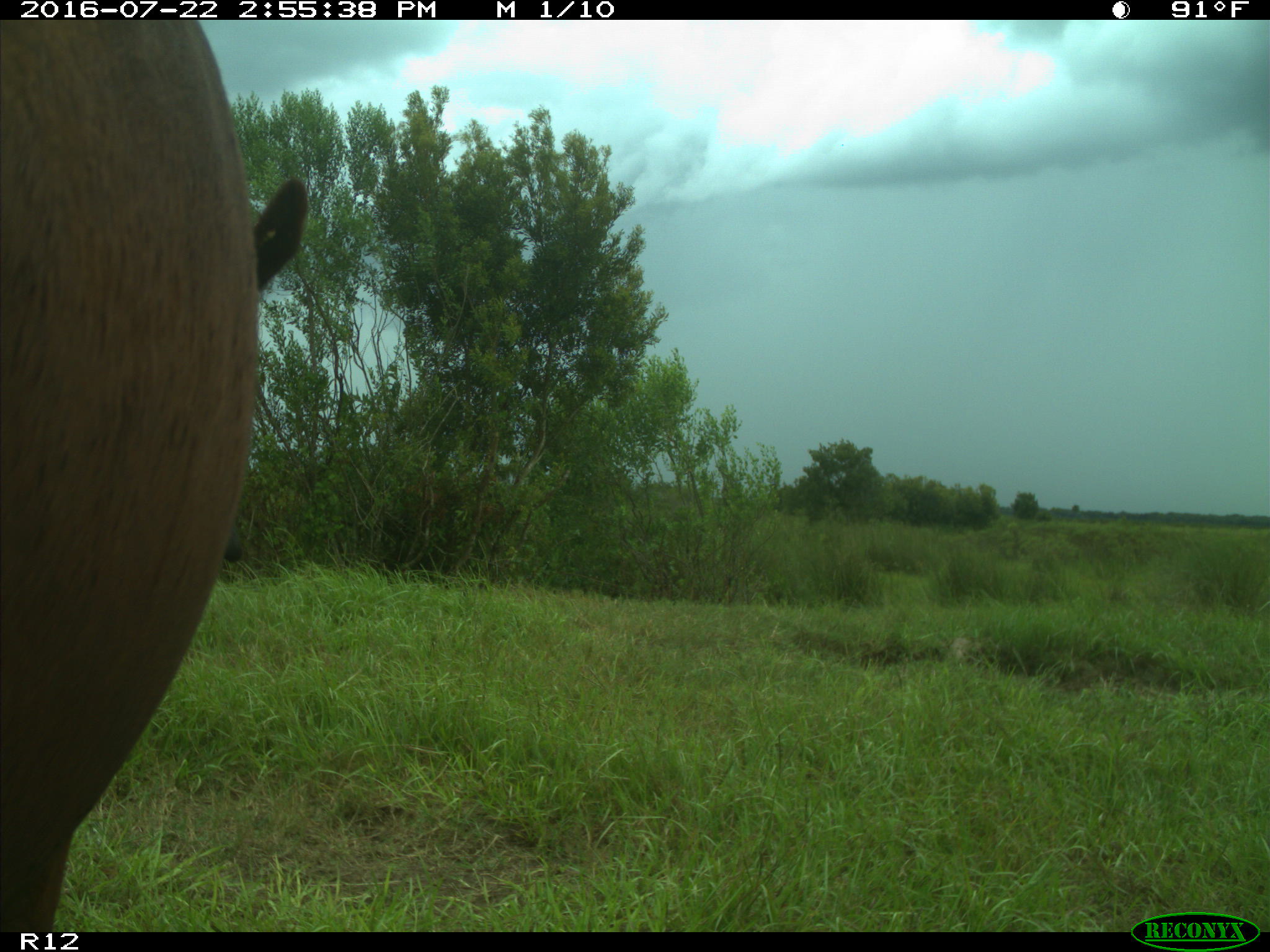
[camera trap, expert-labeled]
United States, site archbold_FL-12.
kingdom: Animalia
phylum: Chordata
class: Mammalia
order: Artiodactyla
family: Bovidae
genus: Bos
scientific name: Bos taurus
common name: domestic cow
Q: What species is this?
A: Bos taurus (domestic cow).